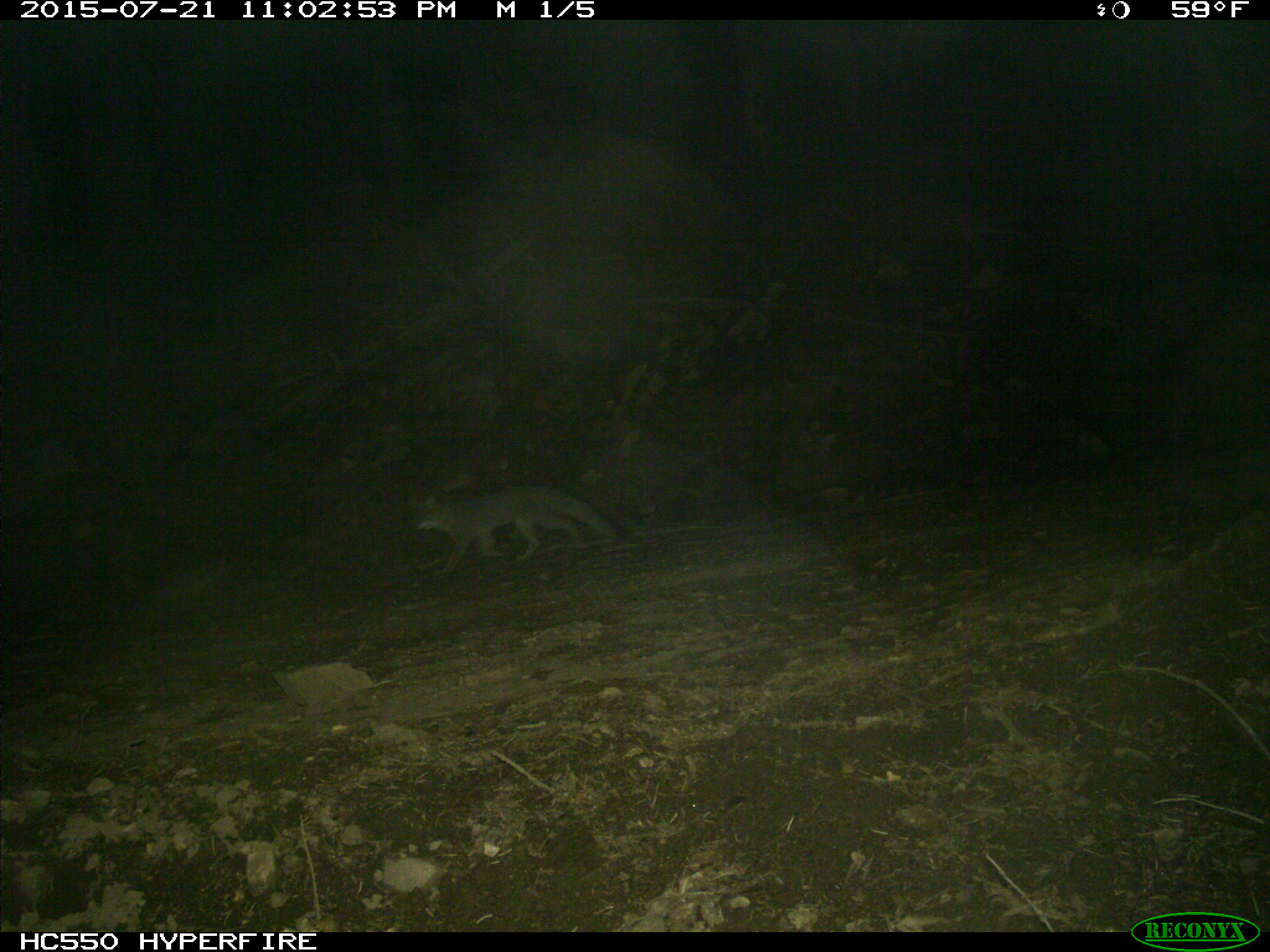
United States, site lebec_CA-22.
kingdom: Animalia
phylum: Chordata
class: Mammalia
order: Carnivora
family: Canidae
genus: Urocyon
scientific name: Urocyon cinereoargenteus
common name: gray fox